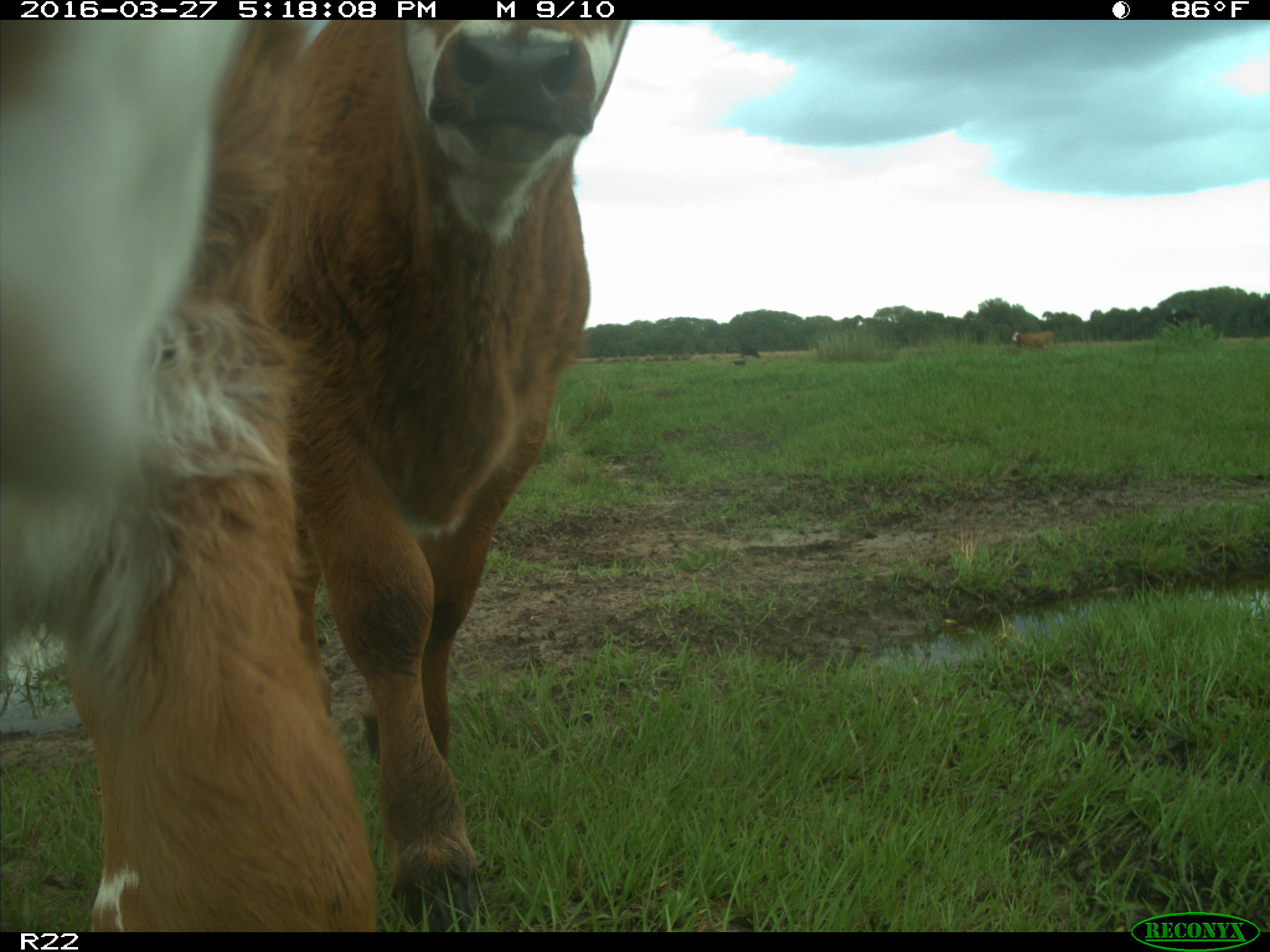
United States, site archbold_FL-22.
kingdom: Animalia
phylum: Chordata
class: Mammalia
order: Artiodactyla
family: Bovidae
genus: Bos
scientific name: Bos taurus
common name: domestic cow